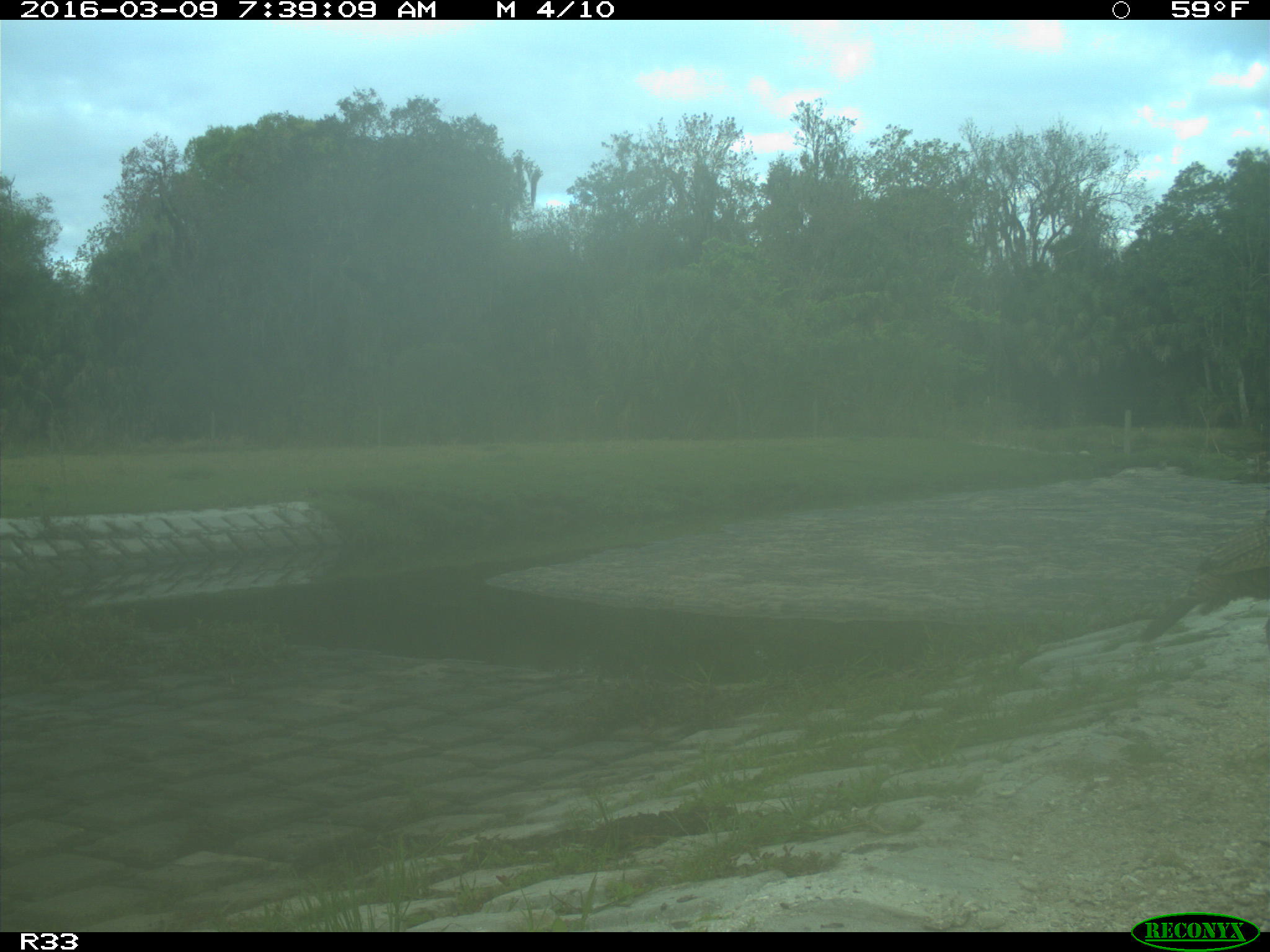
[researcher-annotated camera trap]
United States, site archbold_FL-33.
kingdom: Animalia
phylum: Chordata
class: Aves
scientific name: Aves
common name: birds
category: unidentified bird